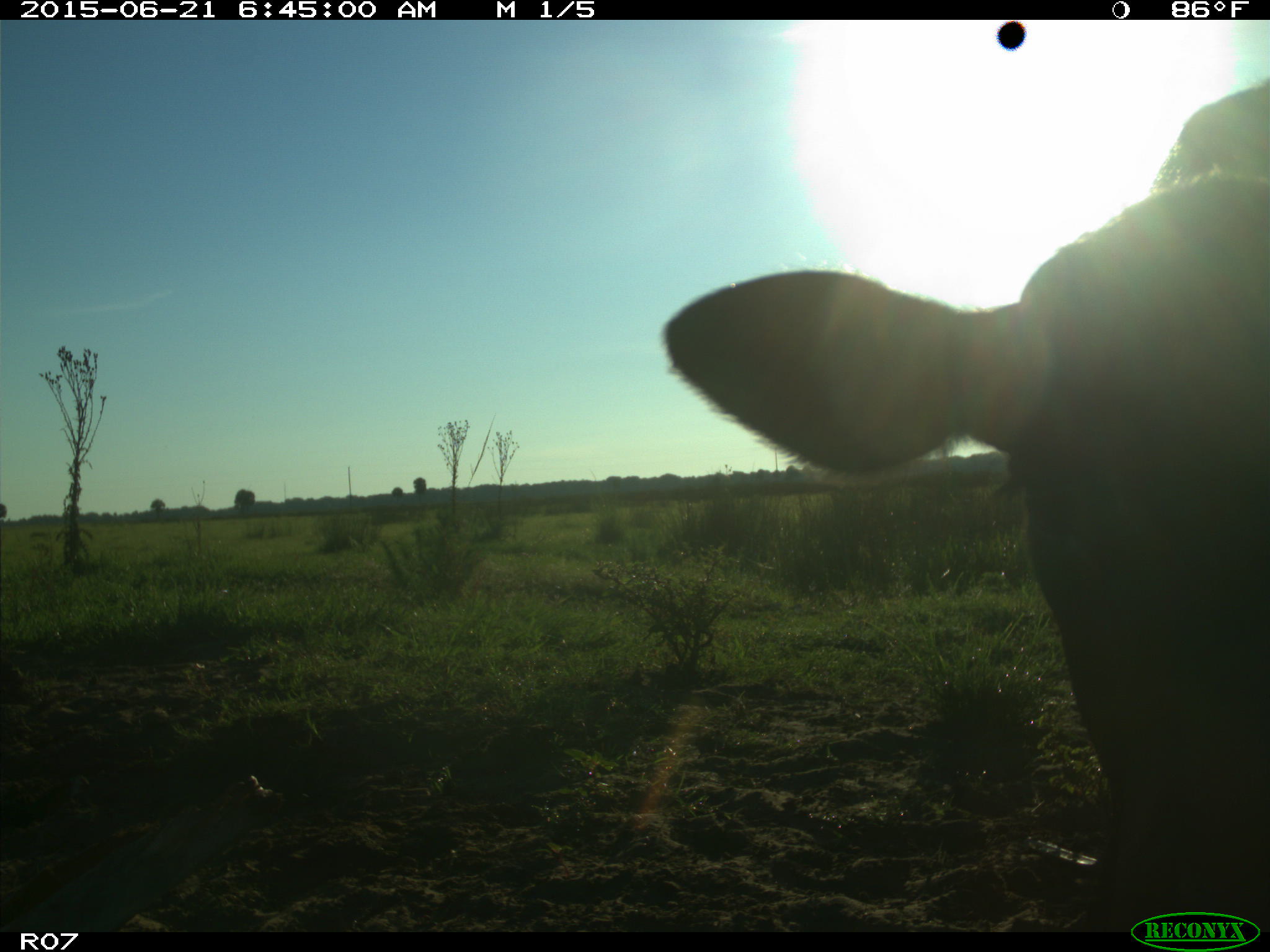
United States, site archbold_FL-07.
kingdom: Animalia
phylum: Chordata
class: Mammalia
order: Artiodactyla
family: Bovidae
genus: Bos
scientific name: Bos taurus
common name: domestic cow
Bos taurus (domestic cow).